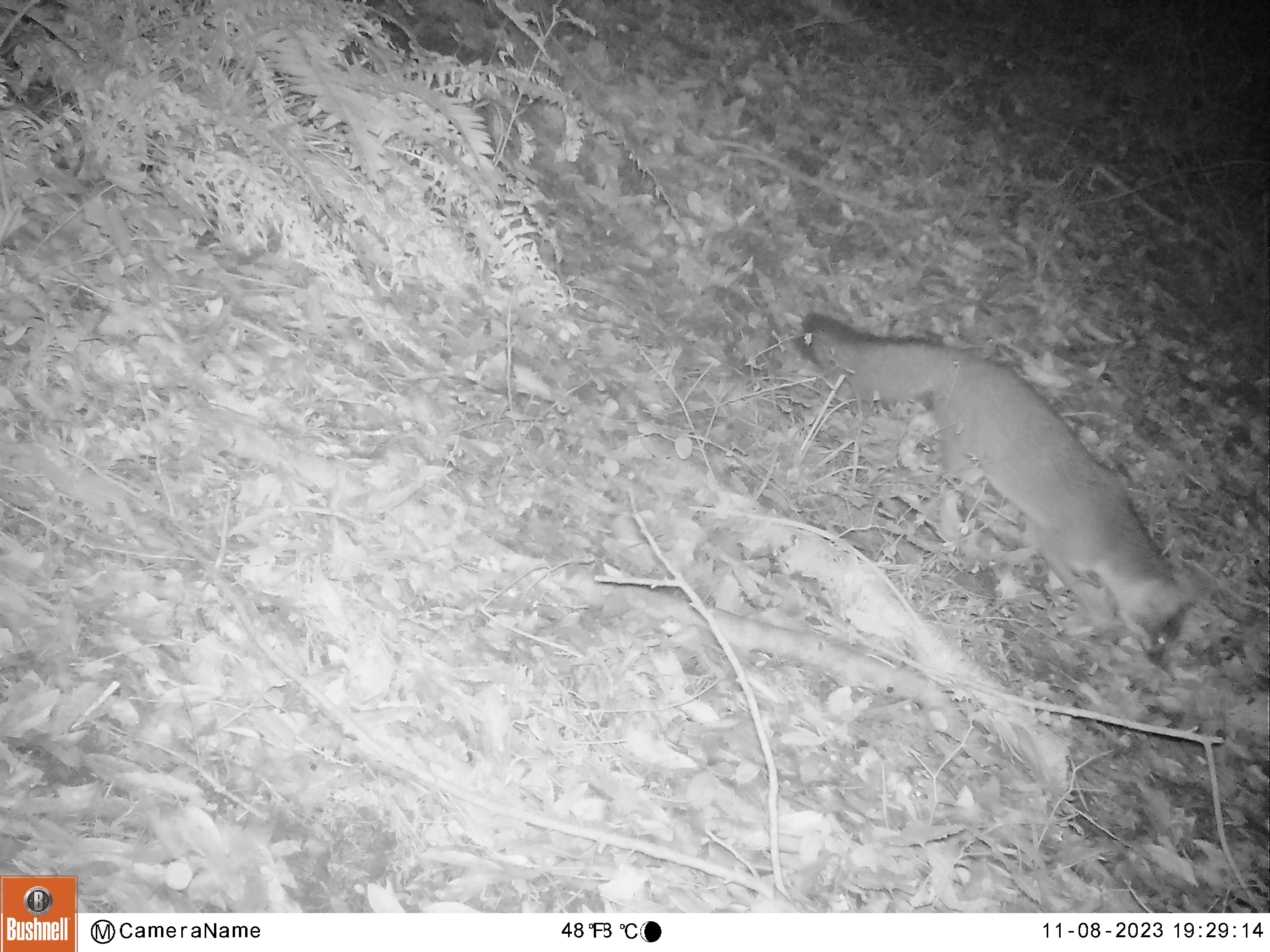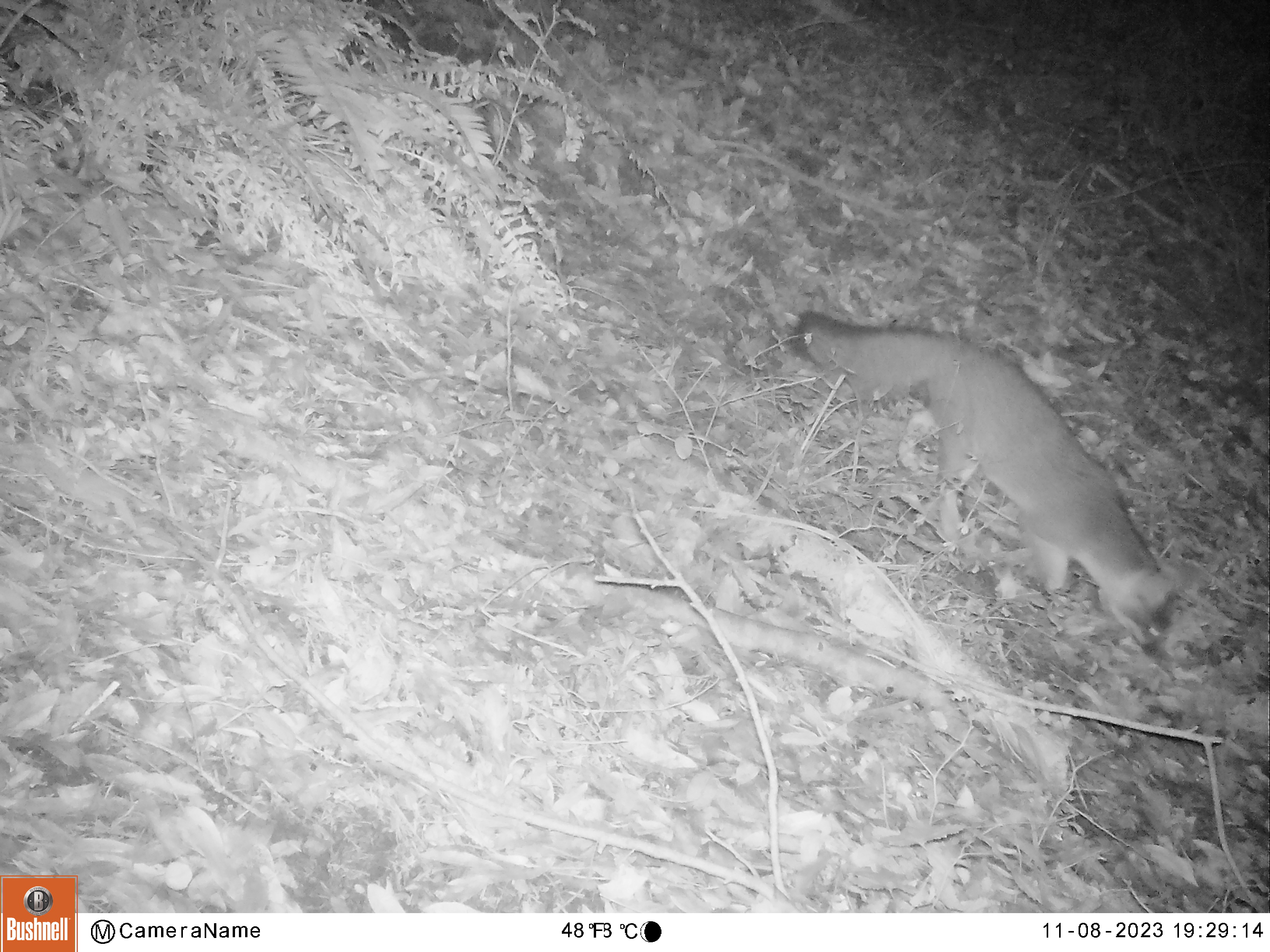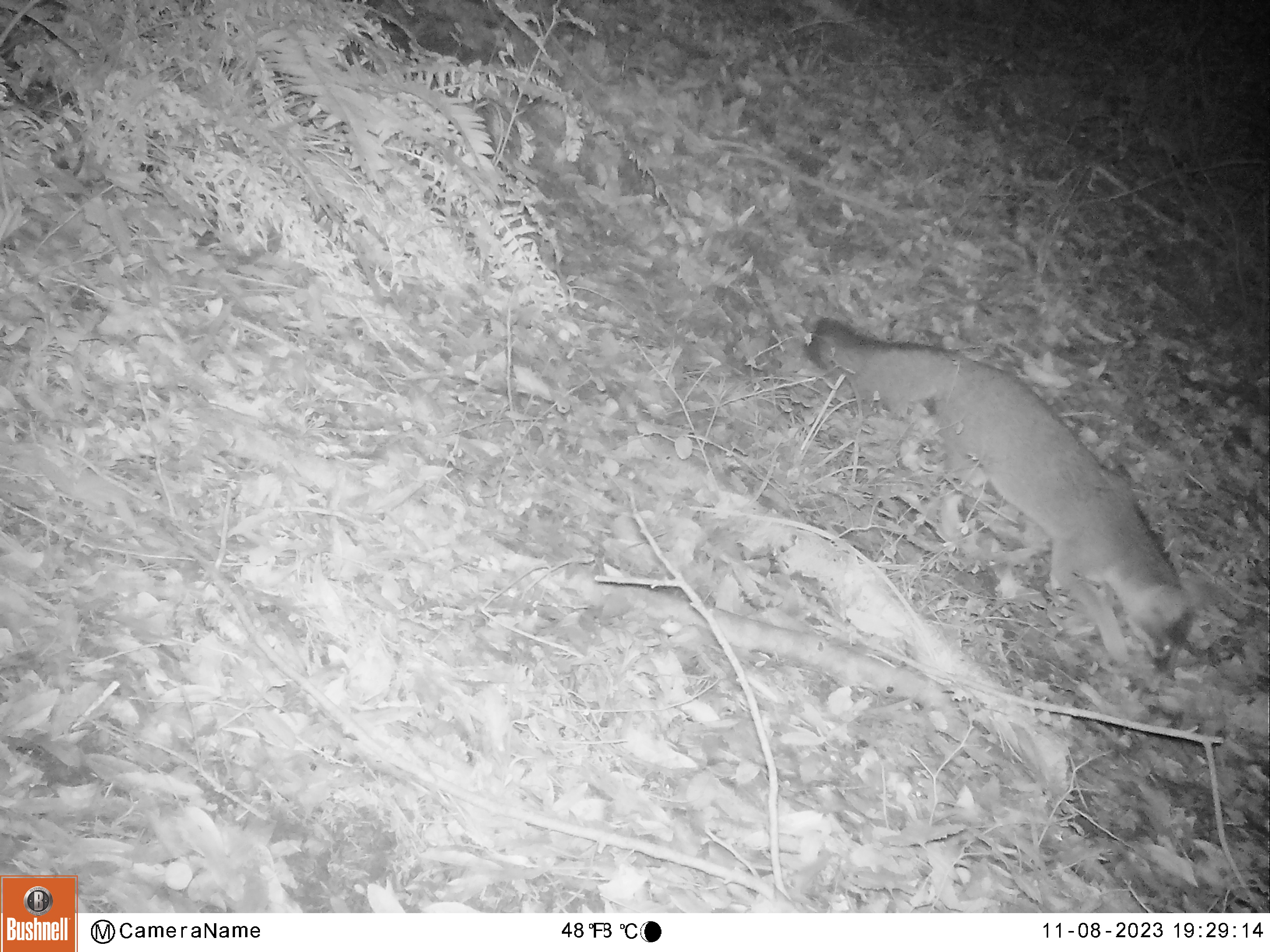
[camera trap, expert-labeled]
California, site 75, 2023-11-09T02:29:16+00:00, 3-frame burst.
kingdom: Animalia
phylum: Chordata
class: Mammalia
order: Carnivora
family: Canidae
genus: Urocyon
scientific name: Urocyon cinereoargenteus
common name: gray fox